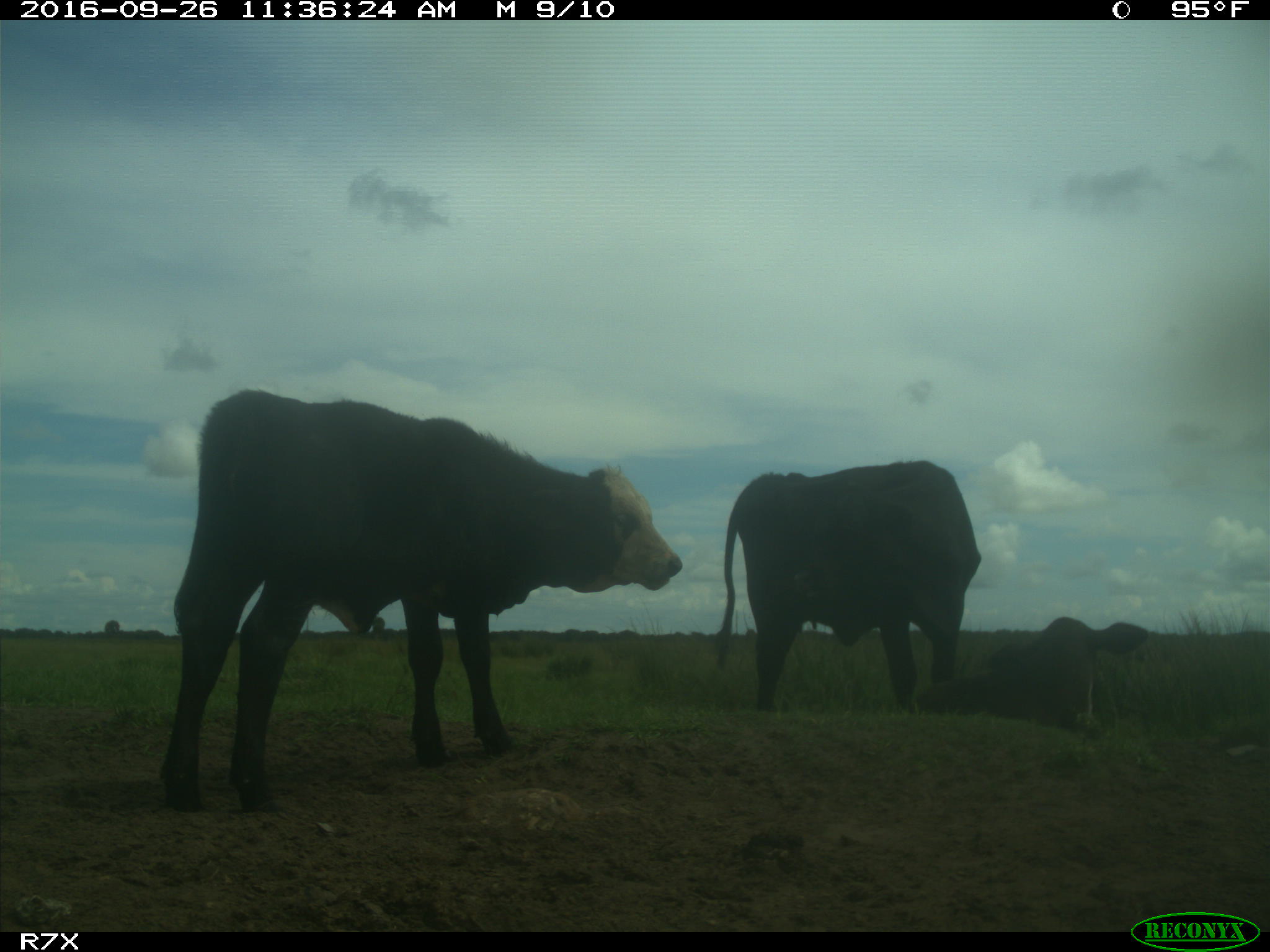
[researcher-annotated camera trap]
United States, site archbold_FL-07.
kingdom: Animalia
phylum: Chordata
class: Mammalia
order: Artiodactyla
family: Bovidae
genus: Bos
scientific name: Bos taurus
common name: domestic cow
Bos taurus (domestic cow).